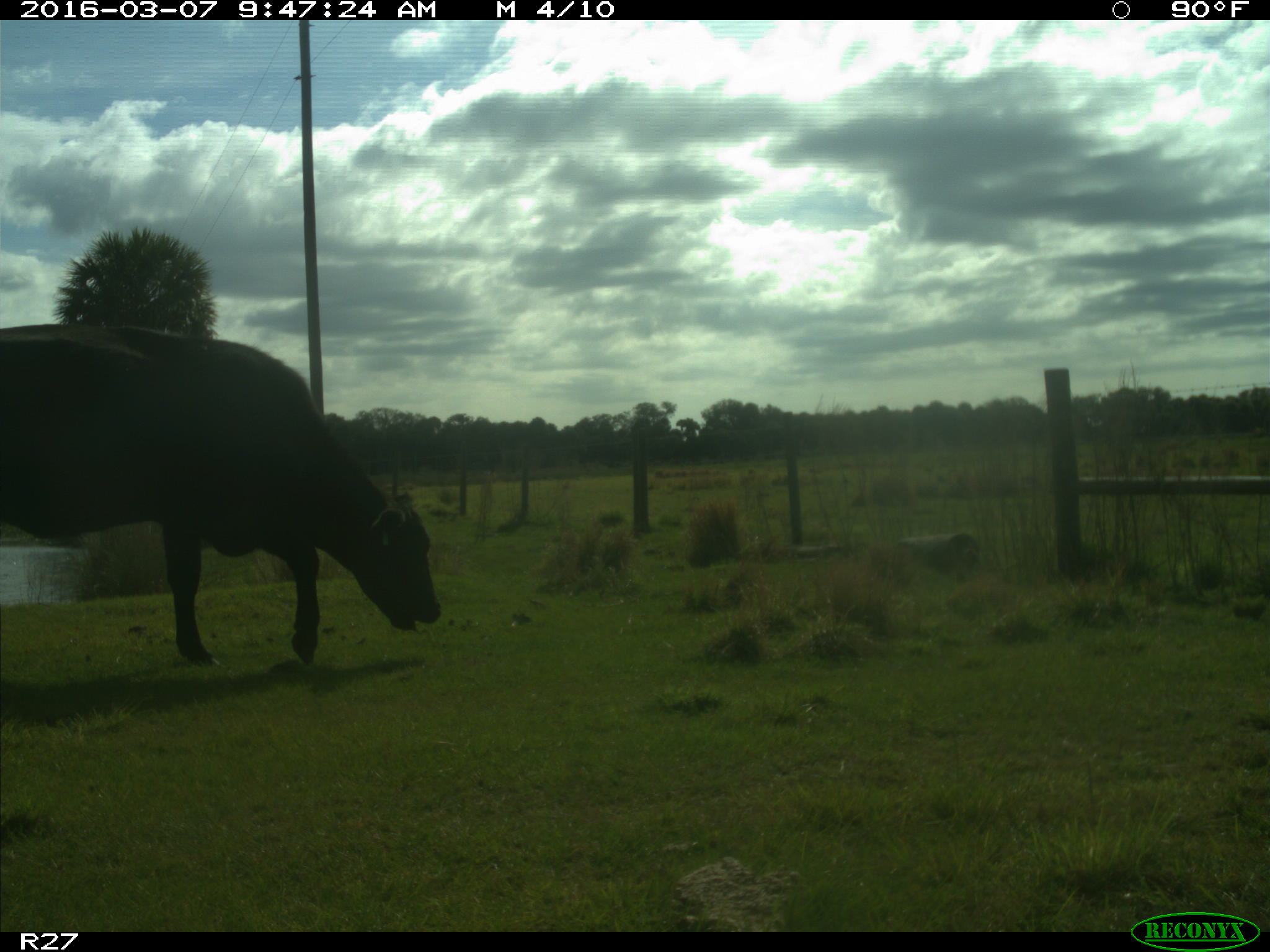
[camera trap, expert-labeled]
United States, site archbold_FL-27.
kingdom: Animalia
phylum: Chordata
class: Mammalia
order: Artiodactyla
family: Bovidae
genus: Bos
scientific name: Bos taurus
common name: domestic cow